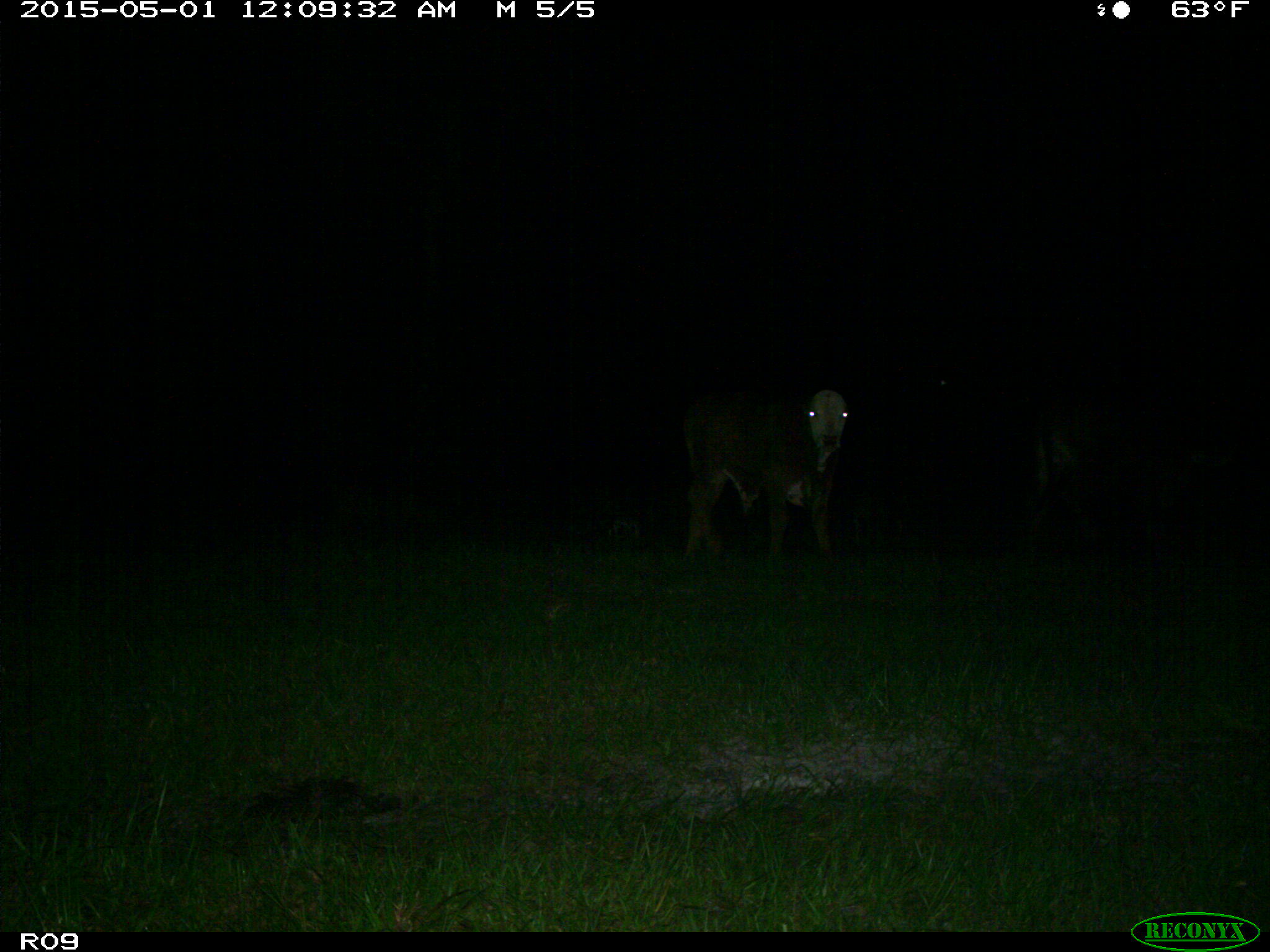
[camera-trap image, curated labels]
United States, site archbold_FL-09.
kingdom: Animalia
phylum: Chordata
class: Mammalia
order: Artiodactyla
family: Bovidae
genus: Bos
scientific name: Bos taurus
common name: domestic cow